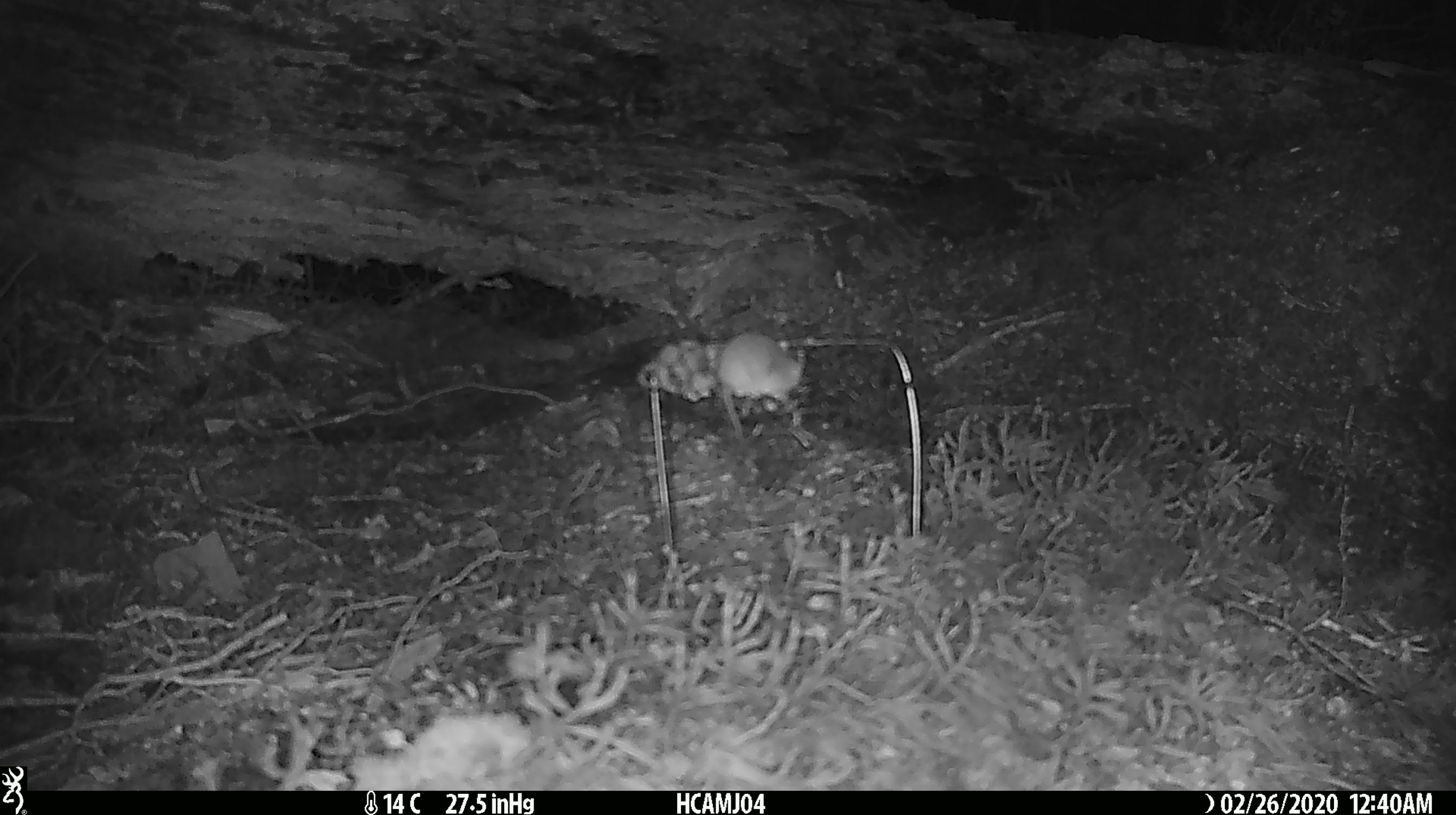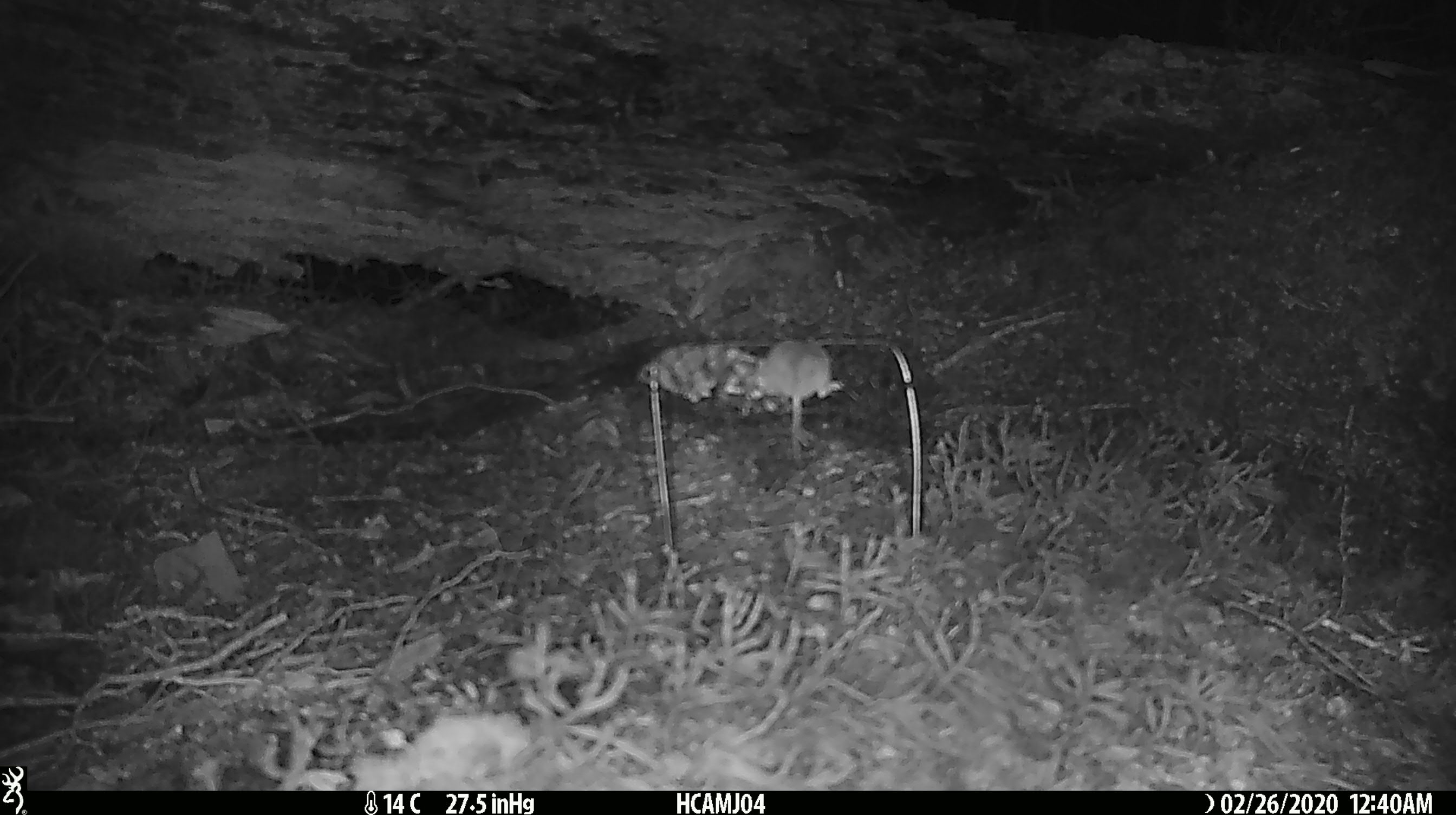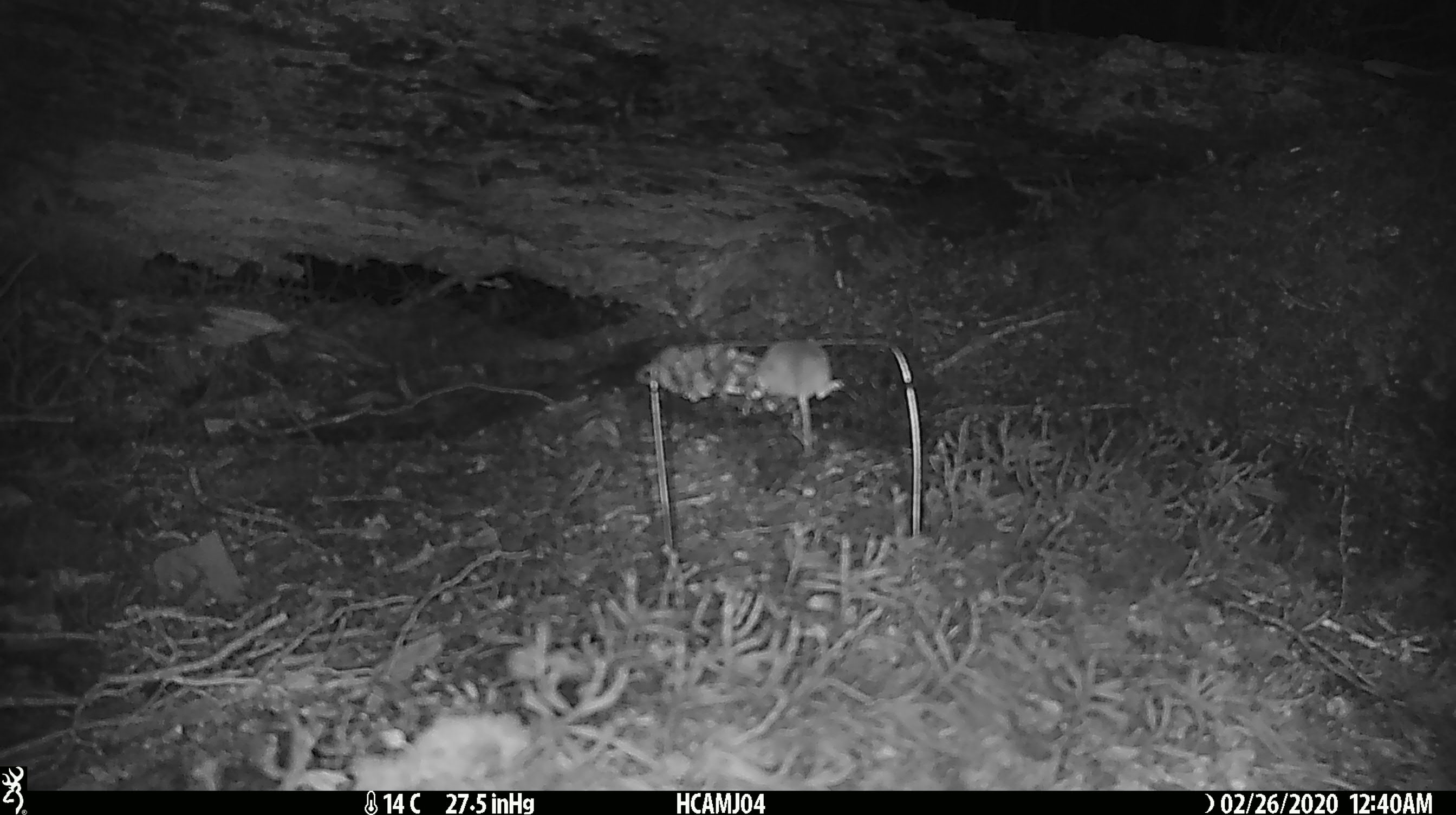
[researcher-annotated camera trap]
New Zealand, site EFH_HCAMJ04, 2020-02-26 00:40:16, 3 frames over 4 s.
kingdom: Animalia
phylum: Chordata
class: Mammalia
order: Rodentia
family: Muridae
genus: Mus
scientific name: Mus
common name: mouse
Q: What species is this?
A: Mouse (Mus).